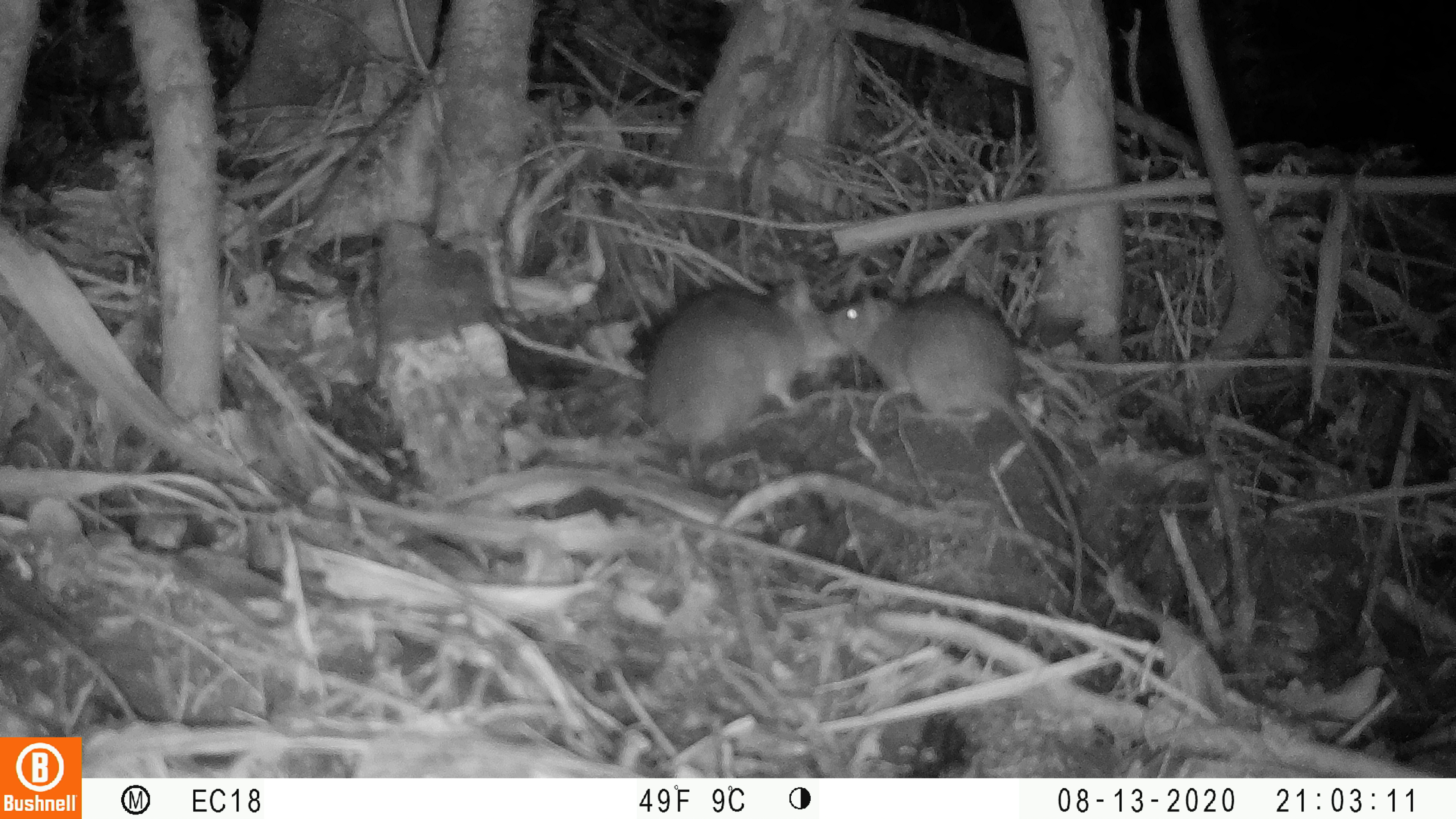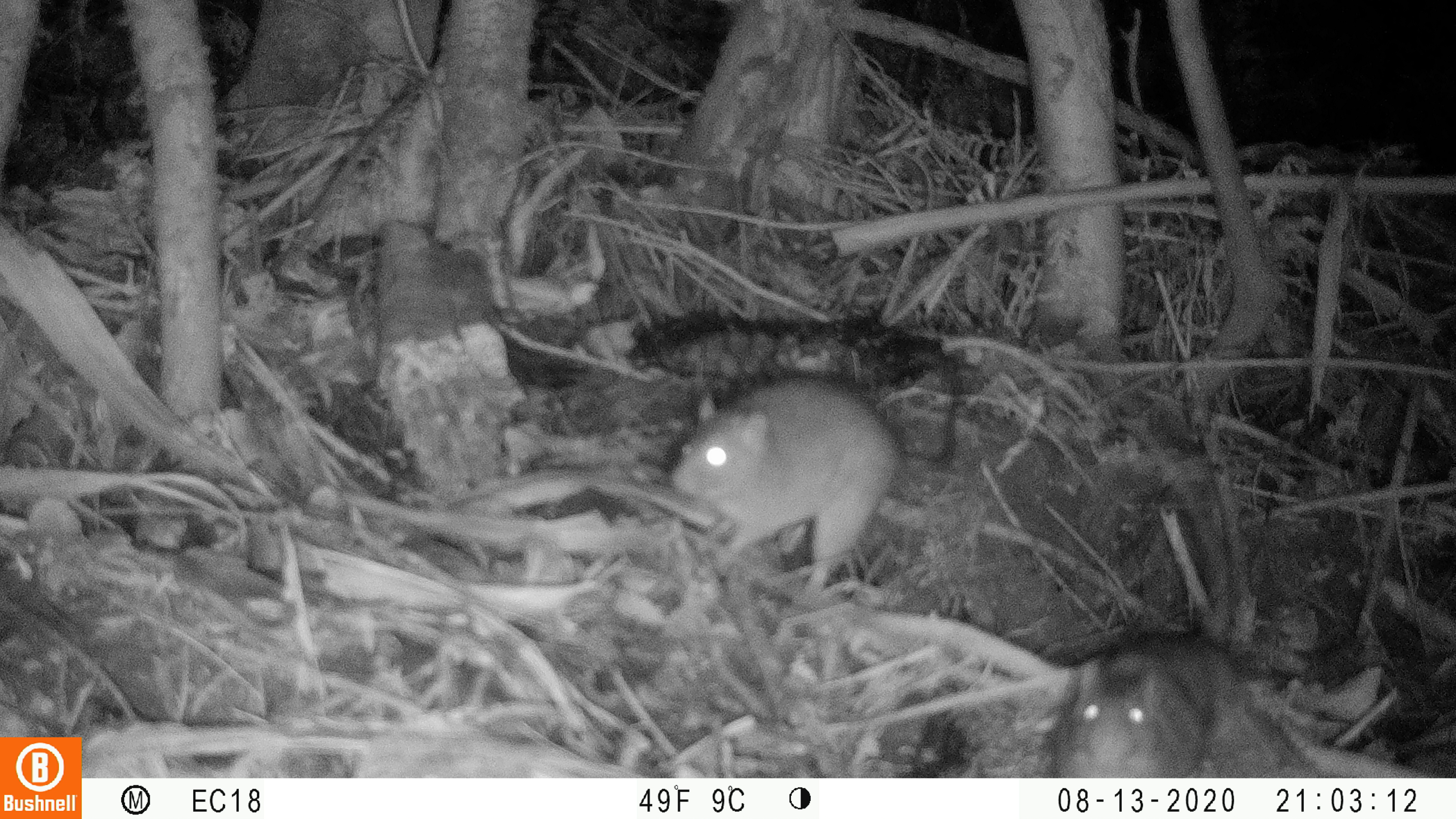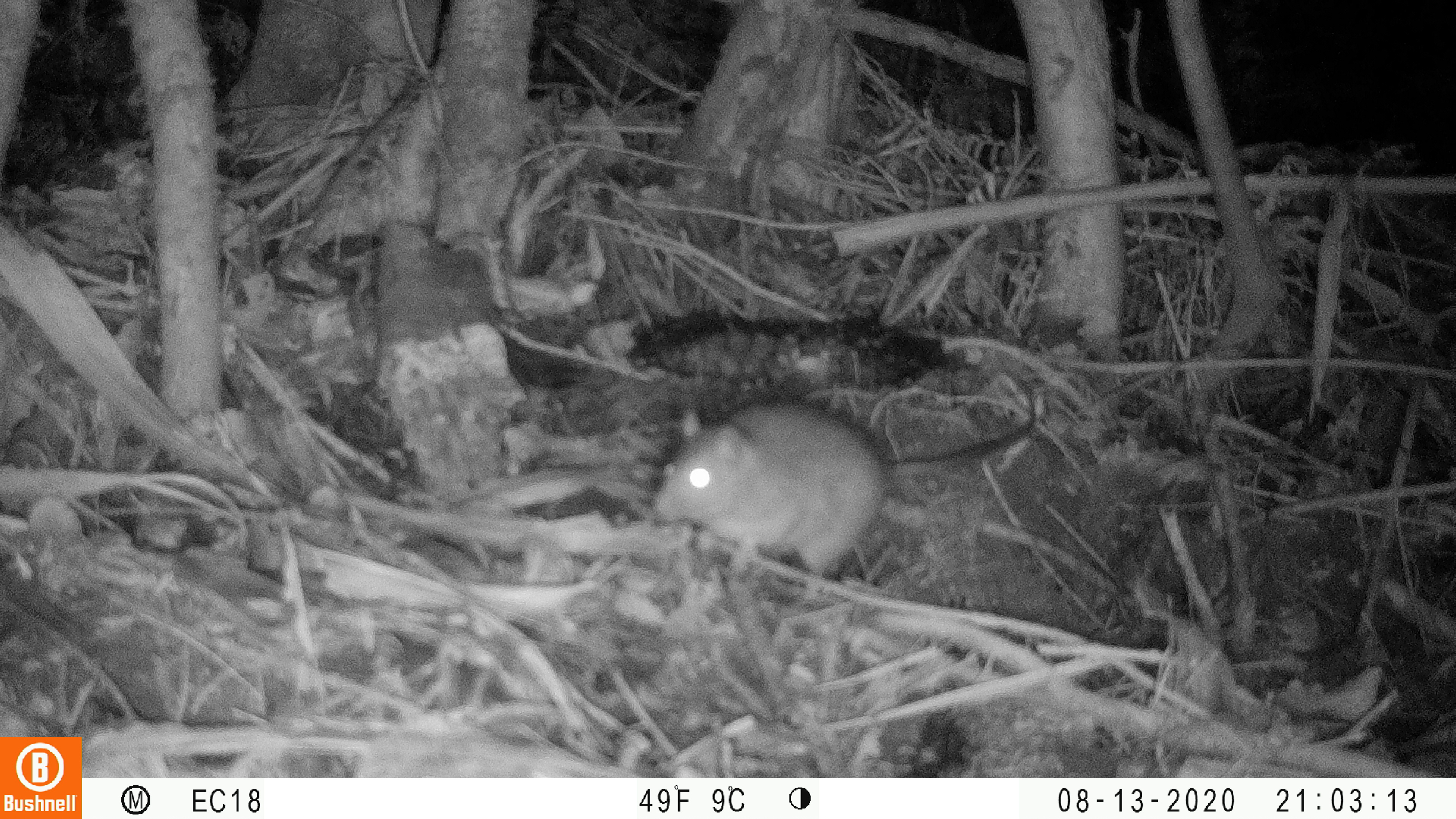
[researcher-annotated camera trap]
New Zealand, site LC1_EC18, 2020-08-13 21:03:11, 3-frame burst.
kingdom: Animalia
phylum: Chordata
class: Mammalia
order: Rodentia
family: Muridae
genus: Rattus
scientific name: Rattus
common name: rat